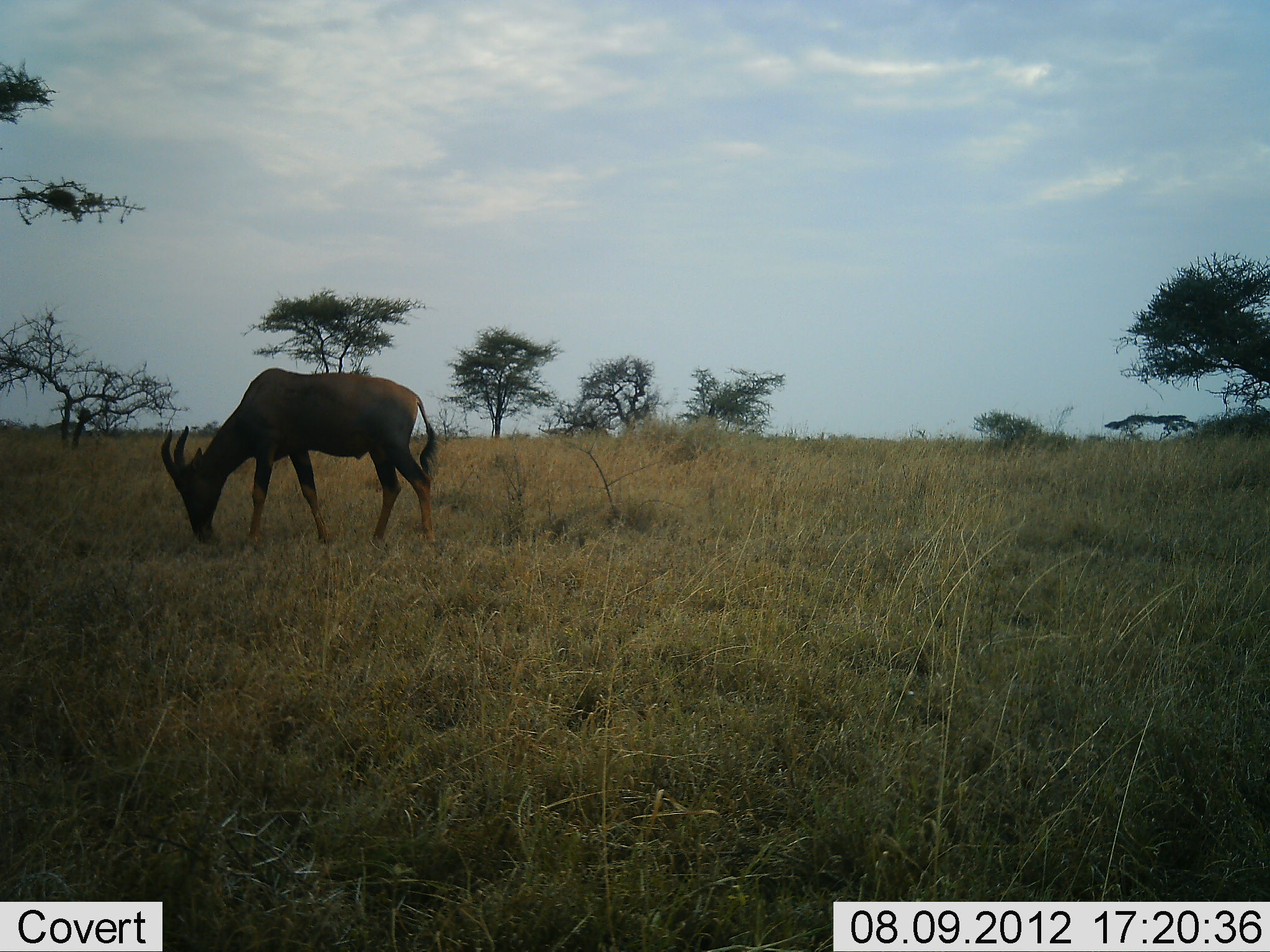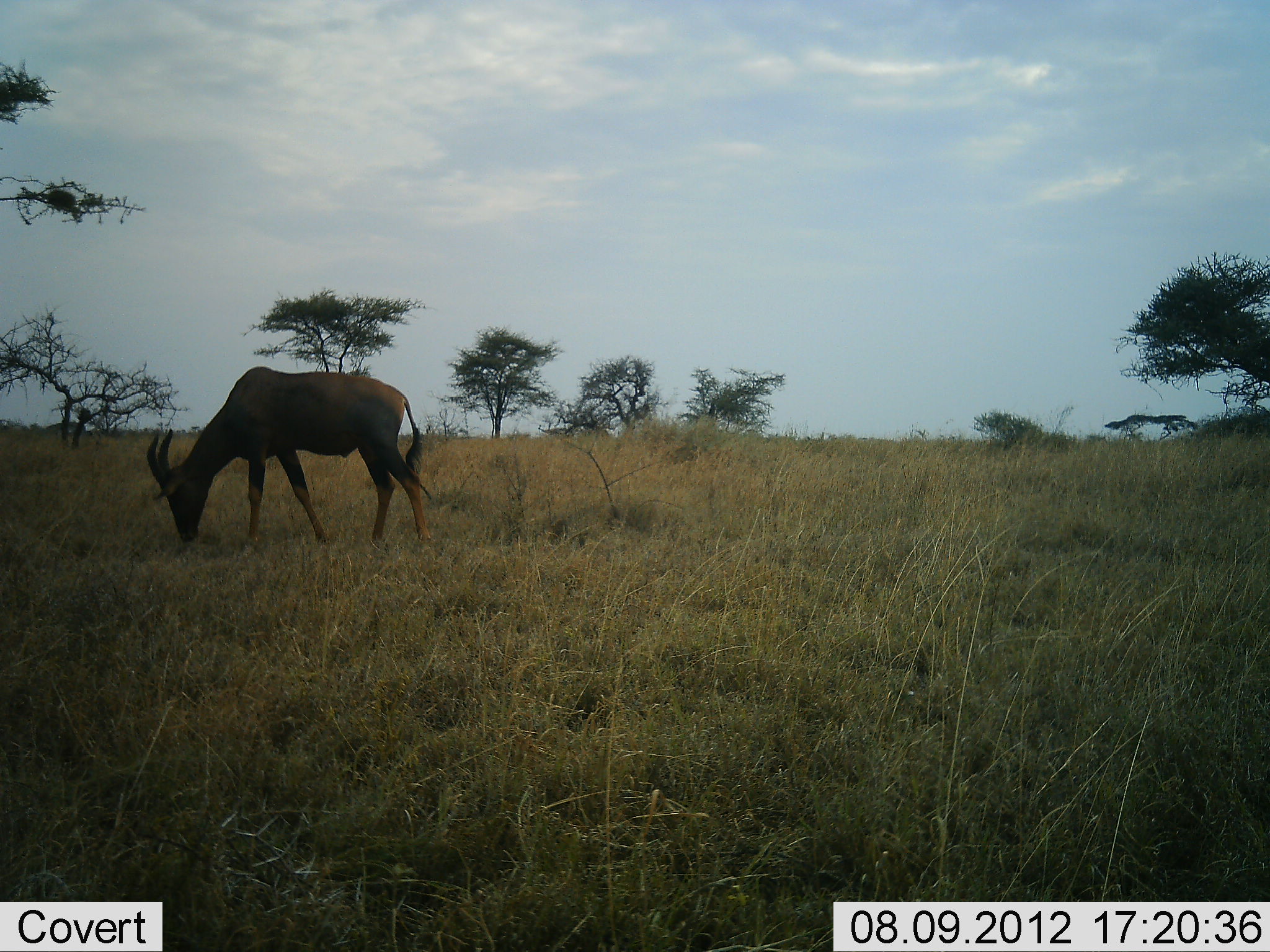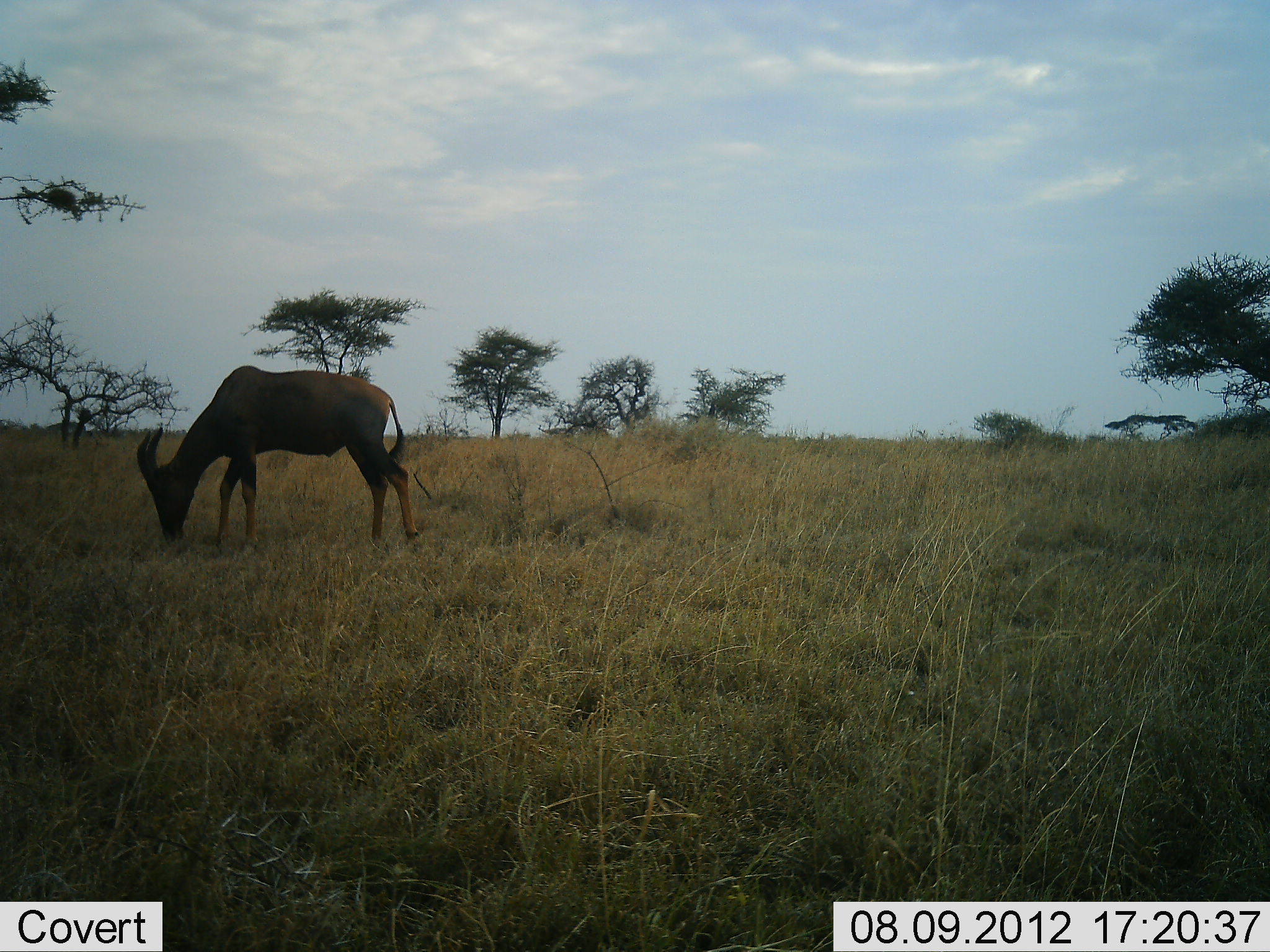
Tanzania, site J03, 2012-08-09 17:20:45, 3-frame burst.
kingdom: Animalia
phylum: Chordata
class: Mammalia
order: Artiodactyla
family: Bovidae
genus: Damaliscus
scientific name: Damaliscus lunatus jimela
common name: topi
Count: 1.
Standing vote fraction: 10%.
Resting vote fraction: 0%.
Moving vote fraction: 20%.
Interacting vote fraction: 0%.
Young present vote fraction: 0%.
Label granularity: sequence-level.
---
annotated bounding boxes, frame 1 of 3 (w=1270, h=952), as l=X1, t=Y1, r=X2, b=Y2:
animal: l=160, t=366, r=440, b=550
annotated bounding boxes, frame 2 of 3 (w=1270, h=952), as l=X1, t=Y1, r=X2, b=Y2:
animal: l=145, t=366, r=433, b=558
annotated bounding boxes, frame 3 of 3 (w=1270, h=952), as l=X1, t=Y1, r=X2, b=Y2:
animal: l=135, t=365, r=421, b=556